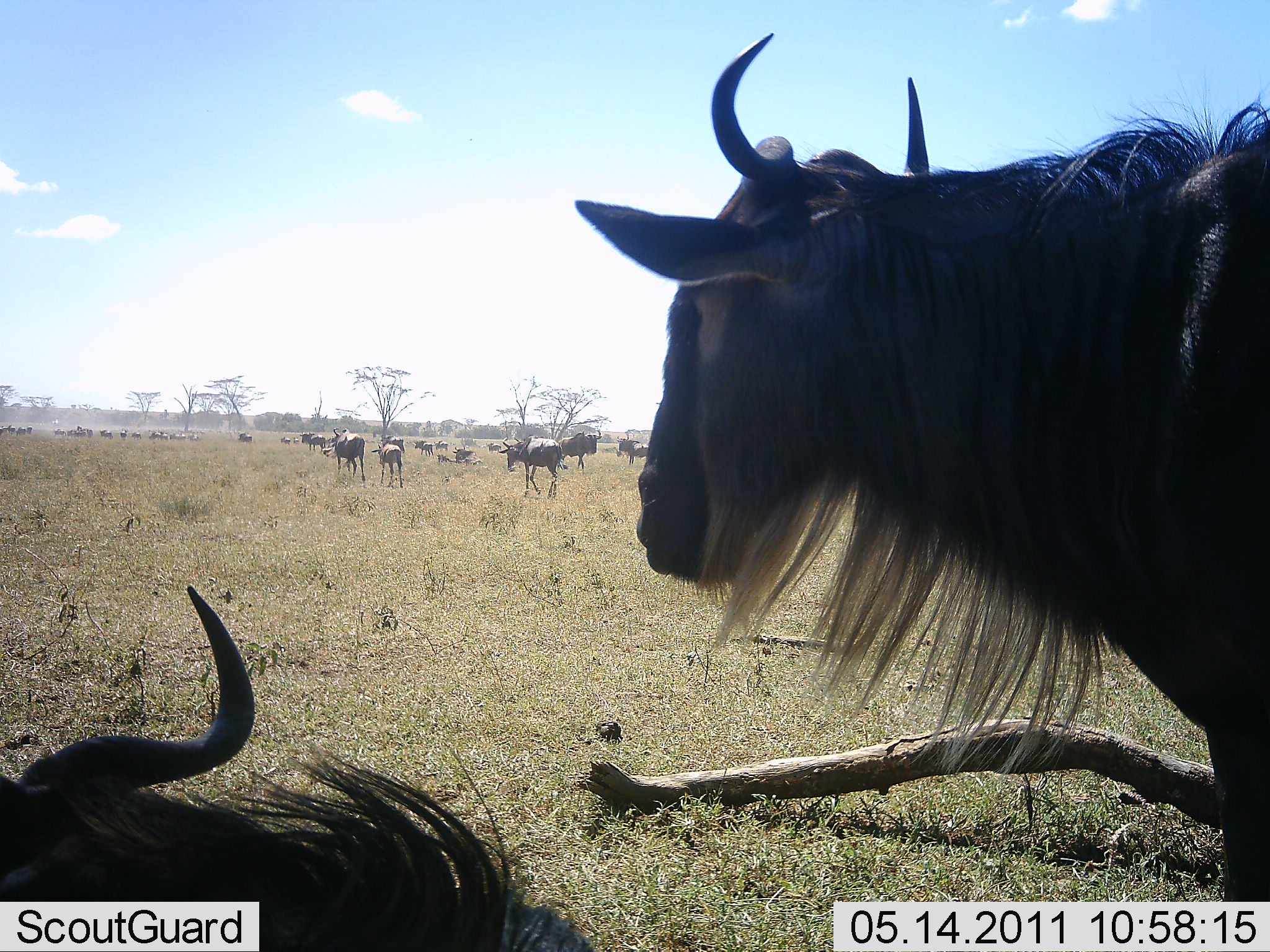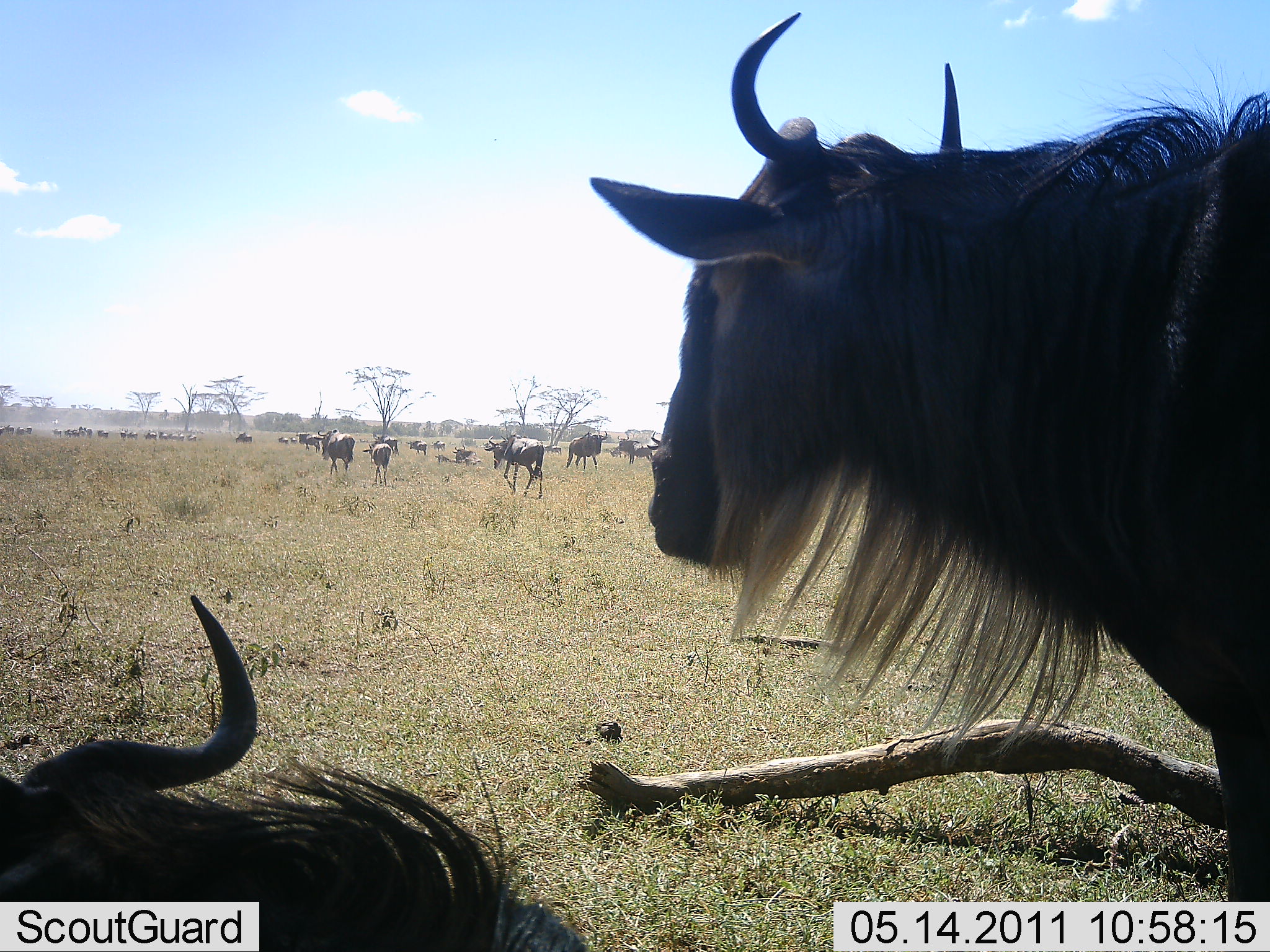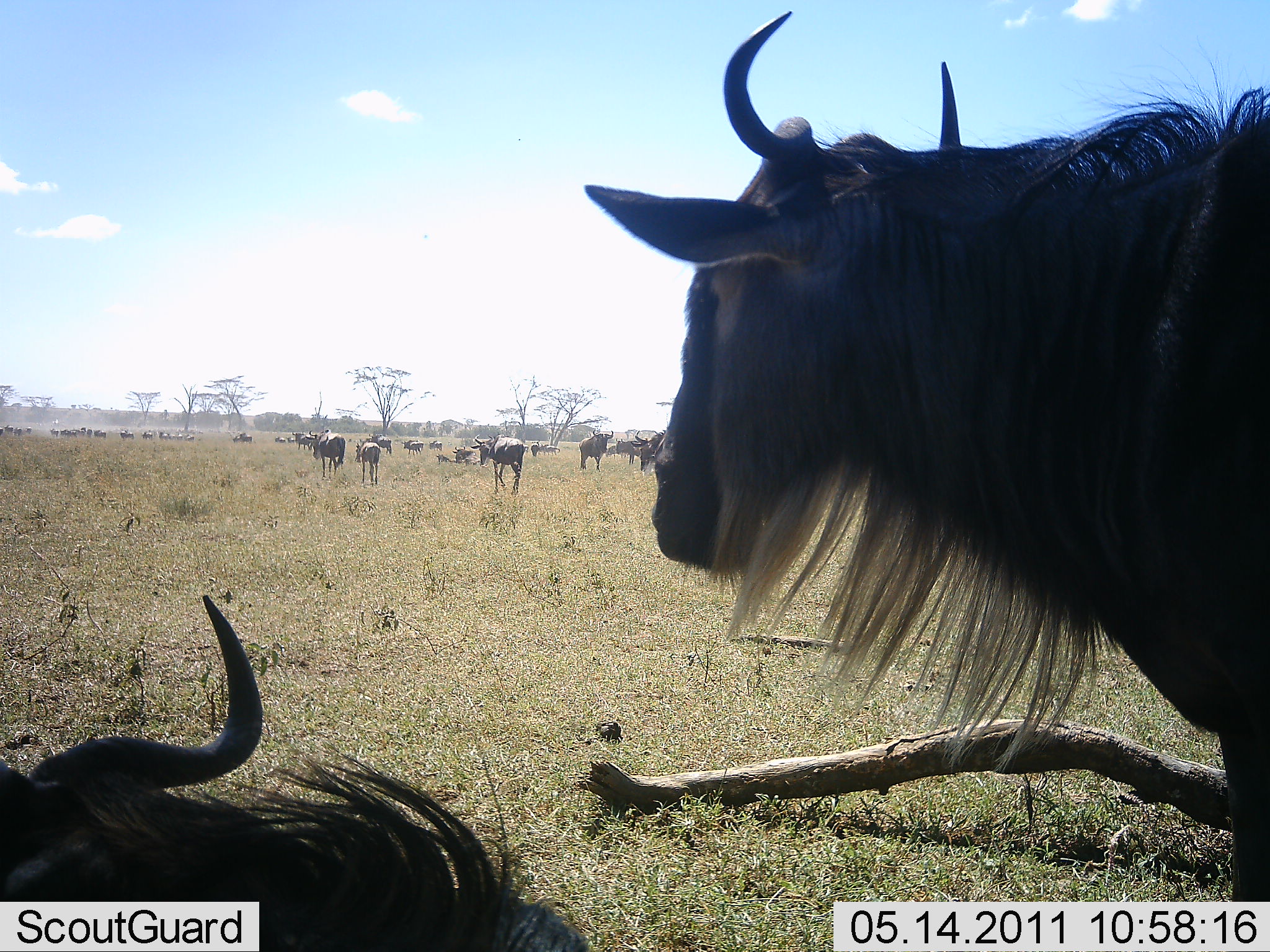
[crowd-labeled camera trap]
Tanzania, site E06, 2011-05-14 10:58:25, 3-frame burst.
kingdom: Animalia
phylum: Chordata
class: Mammalia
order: Artiodactyla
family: Bovidae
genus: Connochaetes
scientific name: Connochaetes taurinus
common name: blue wildebeest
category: wildebeest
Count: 11-50.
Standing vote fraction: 50%.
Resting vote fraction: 80%.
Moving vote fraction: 60%.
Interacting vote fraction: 10%.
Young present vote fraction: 0%.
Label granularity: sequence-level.